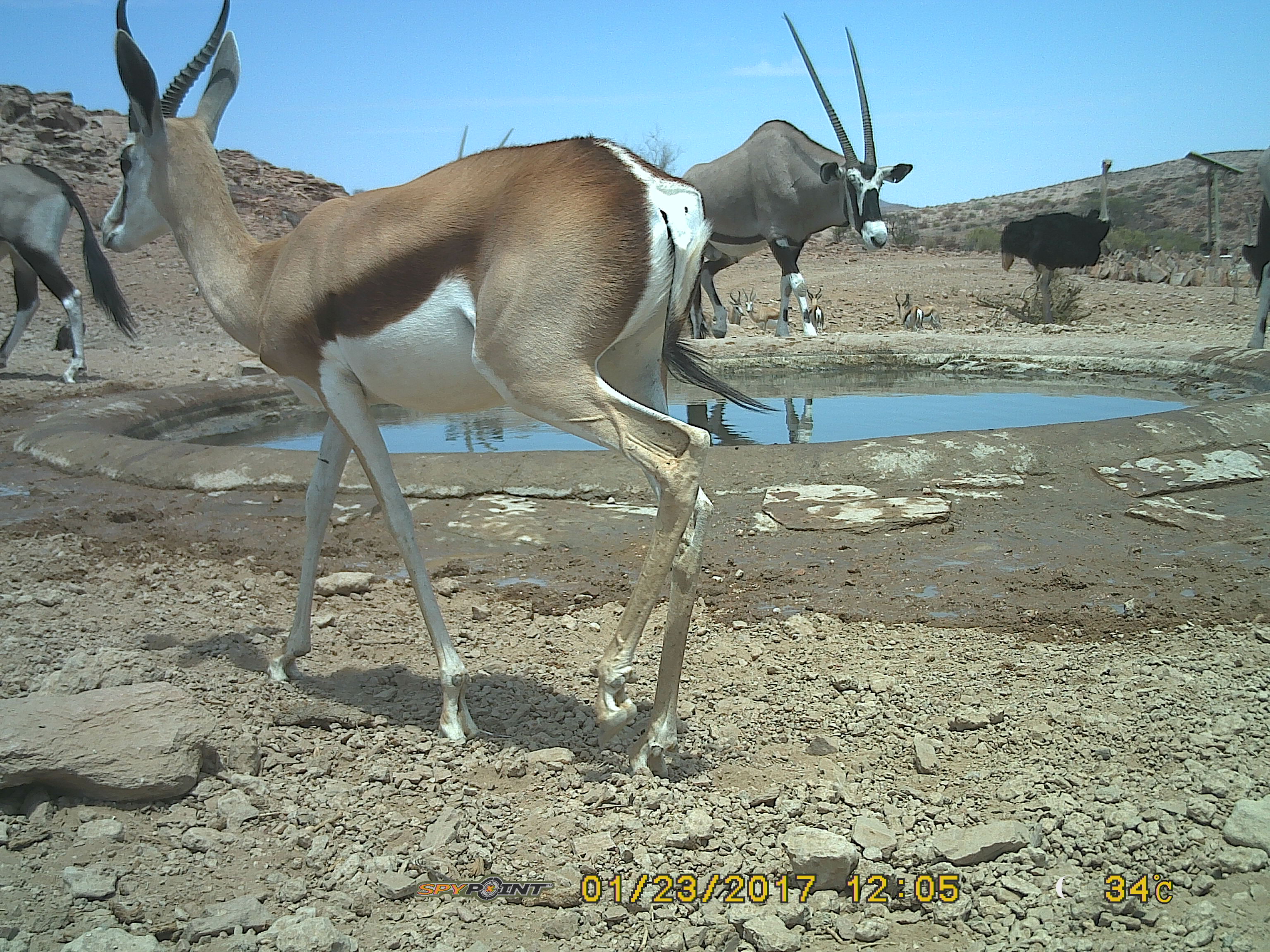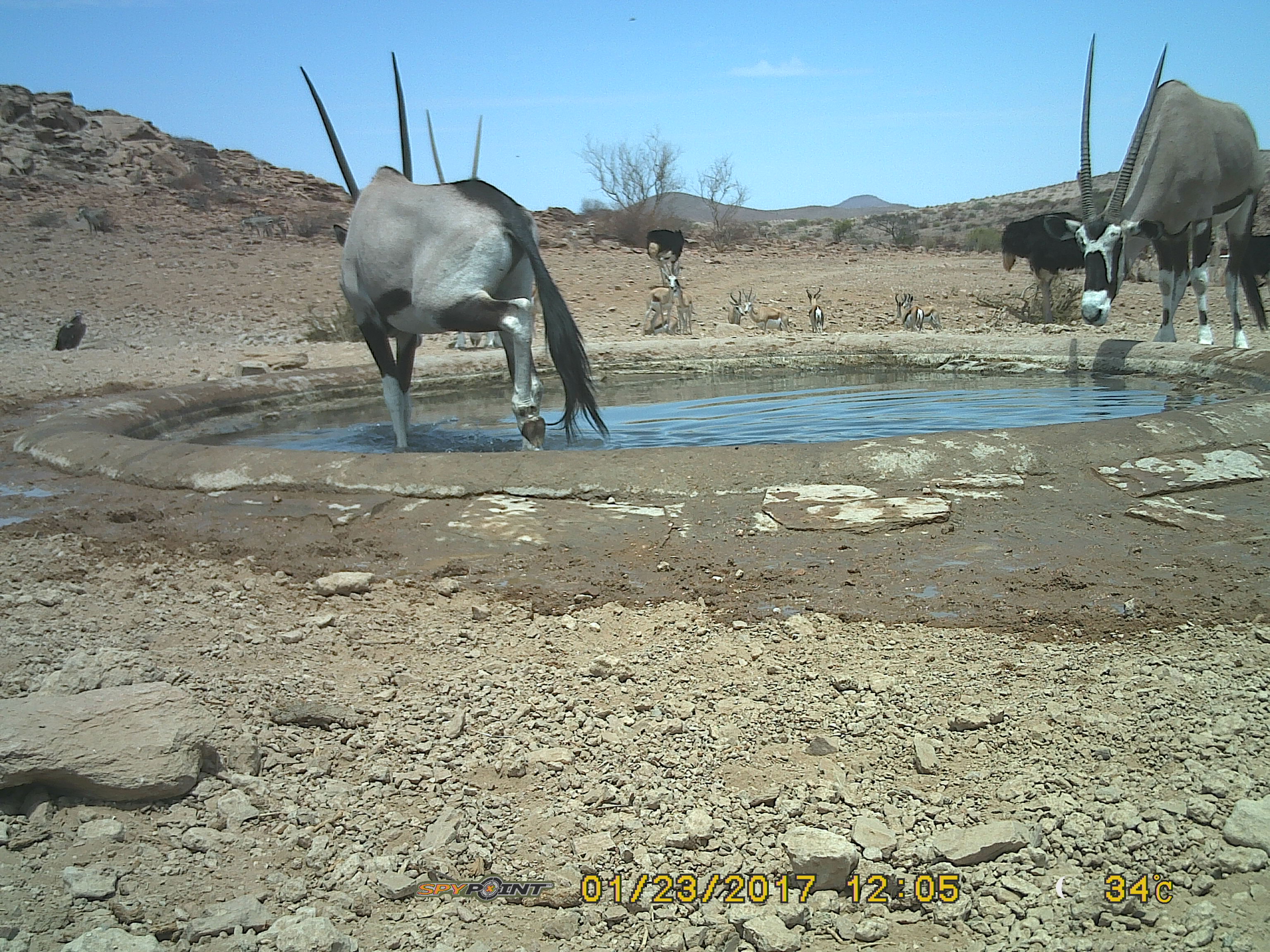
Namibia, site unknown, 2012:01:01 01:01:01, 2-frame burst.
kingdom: Animalia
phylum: Chordata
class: Mammalia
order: Artiodactyla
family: Bovidae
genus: Oryx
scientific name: Oryx gazella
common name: gemsbok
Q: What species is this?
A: Oryx gazella (gemsbok).